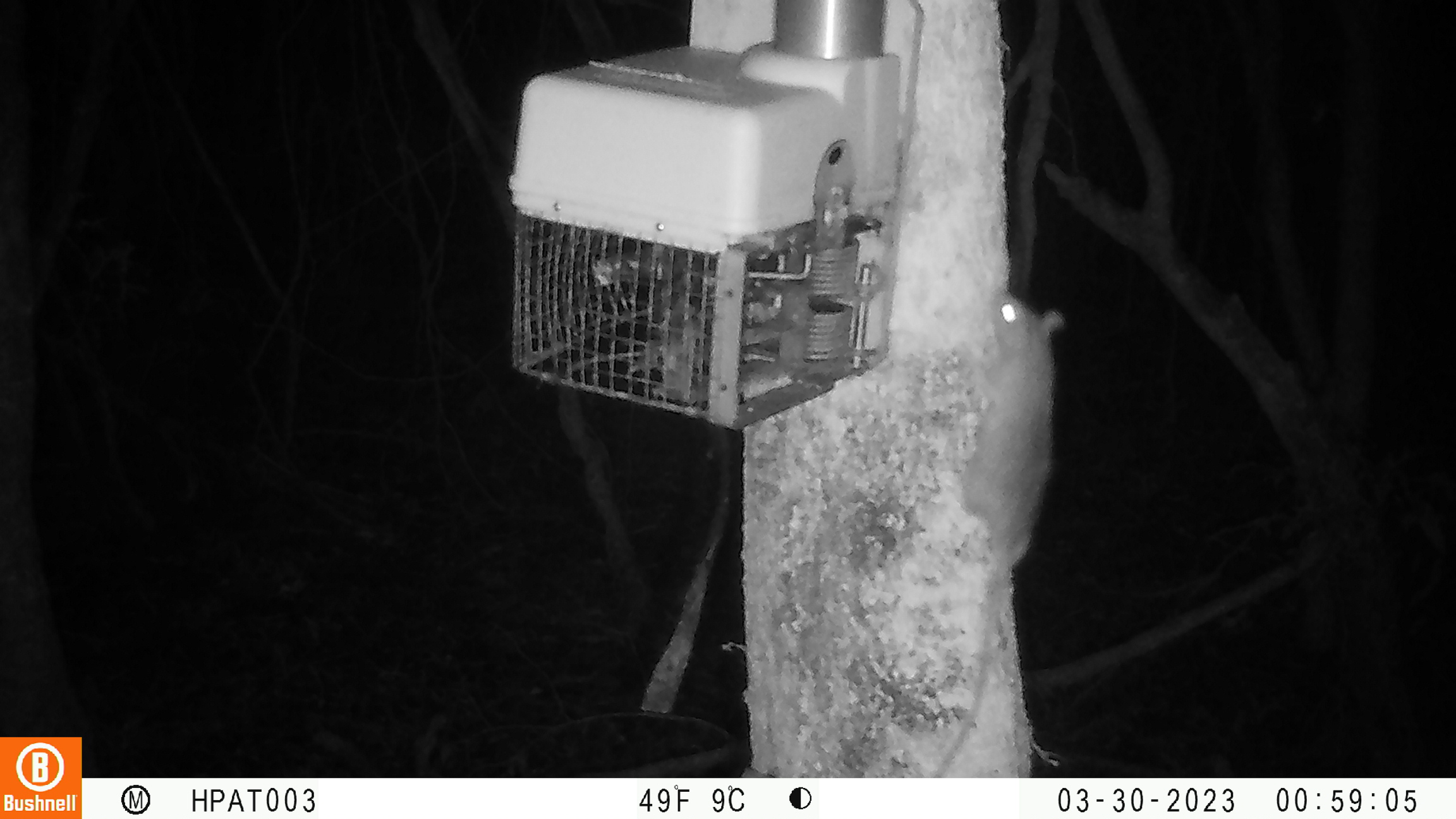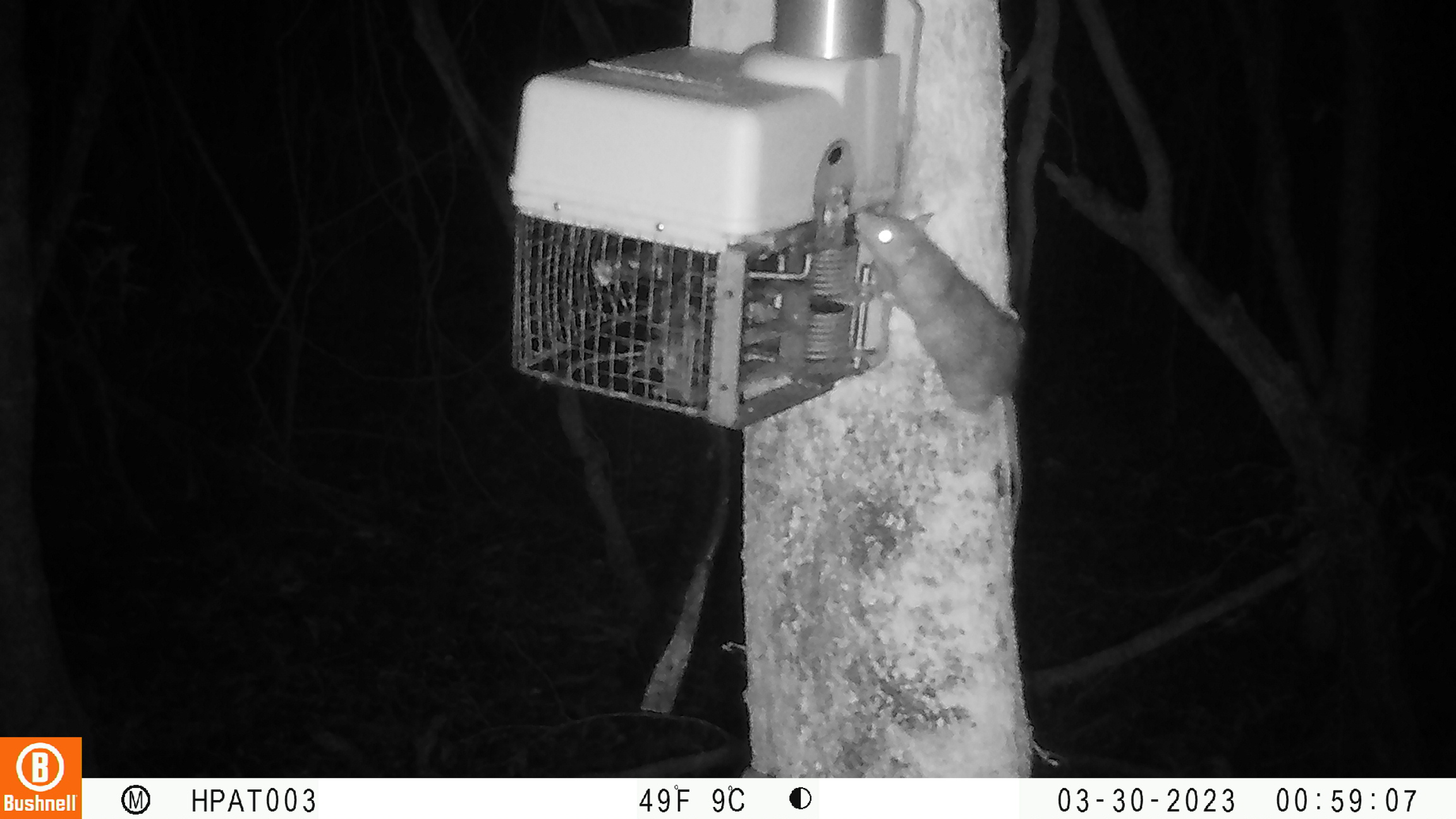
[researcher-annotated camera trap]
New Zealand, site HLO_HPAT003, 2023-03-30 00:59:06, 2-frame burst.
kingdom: Animalia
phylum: Chordata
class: Mammalia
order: Rodentia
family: Muridae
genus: Rattus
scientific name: Rattus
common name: rat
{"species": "rat (Rattus)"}